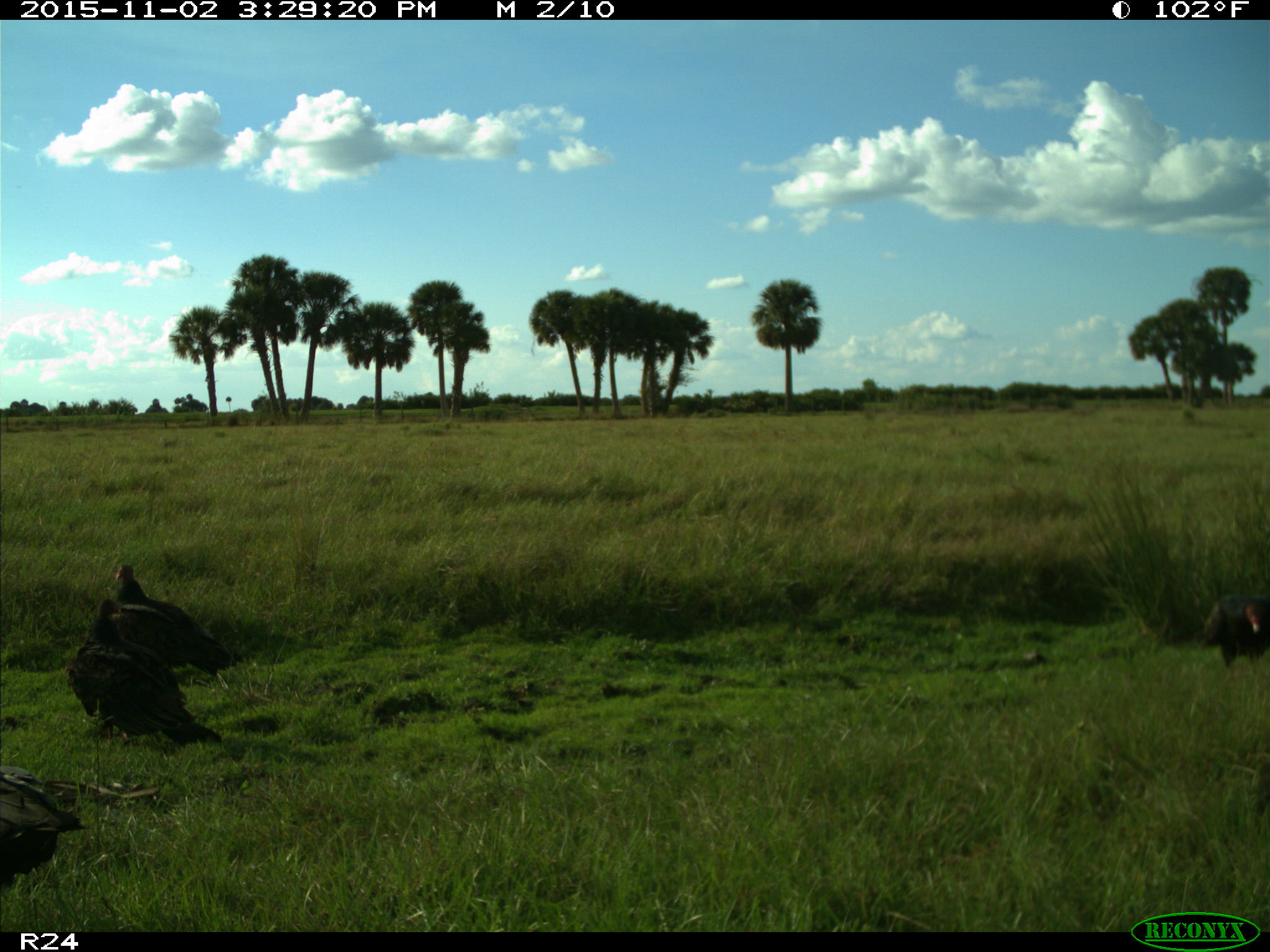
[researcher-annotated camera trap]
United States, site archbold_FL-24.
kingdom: Animalia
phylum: Chordata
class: Aves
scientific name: Aves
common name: birds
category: unidentified bird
Unidentified bird (birds) (Aves).